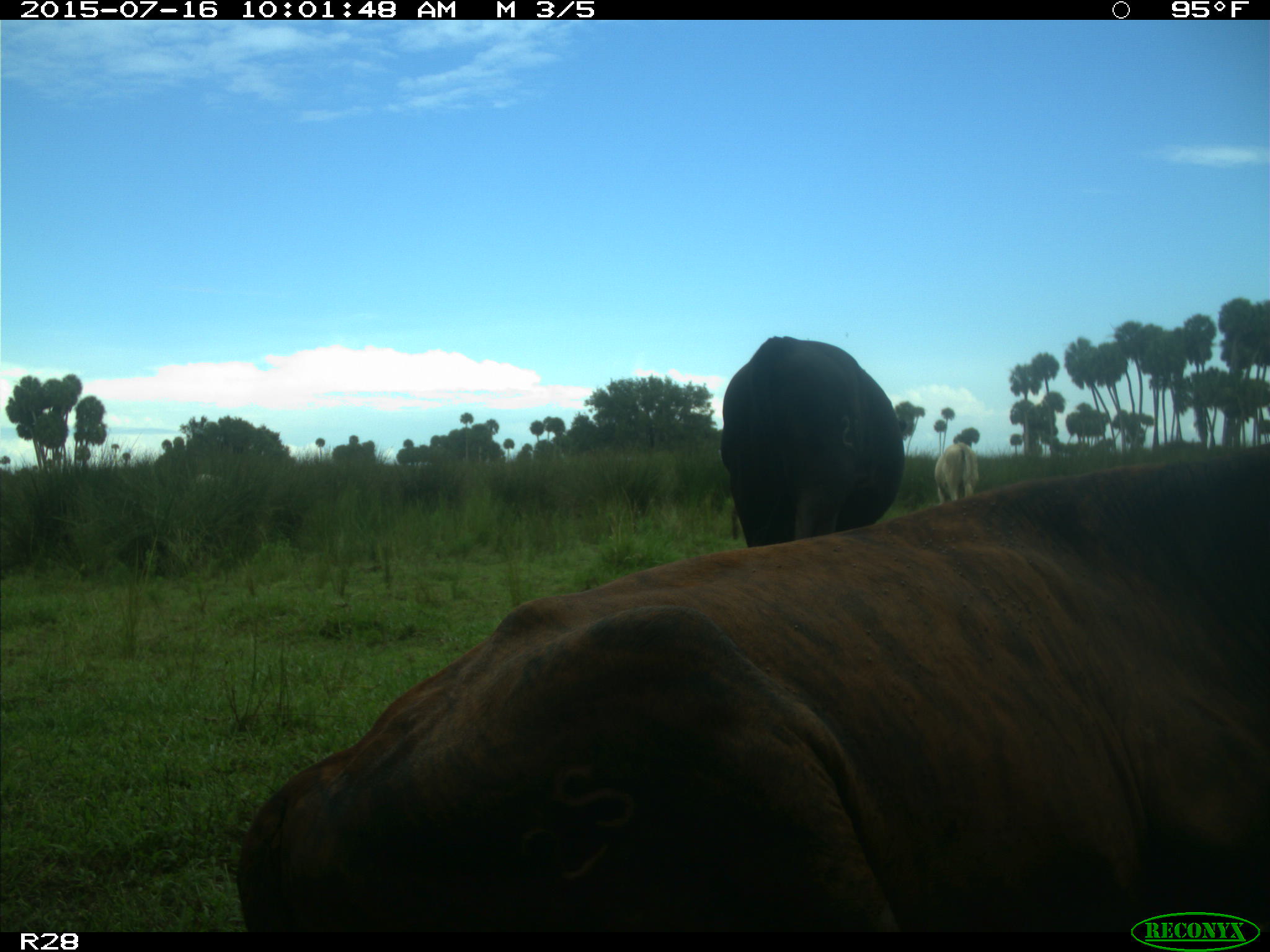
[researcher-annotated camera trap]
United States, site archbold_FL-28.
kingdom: Animalia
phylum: Chordata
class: Mammalia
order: Artiodactyla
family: Bovidae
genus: Bos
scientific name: Bos taurus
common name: domestic cow